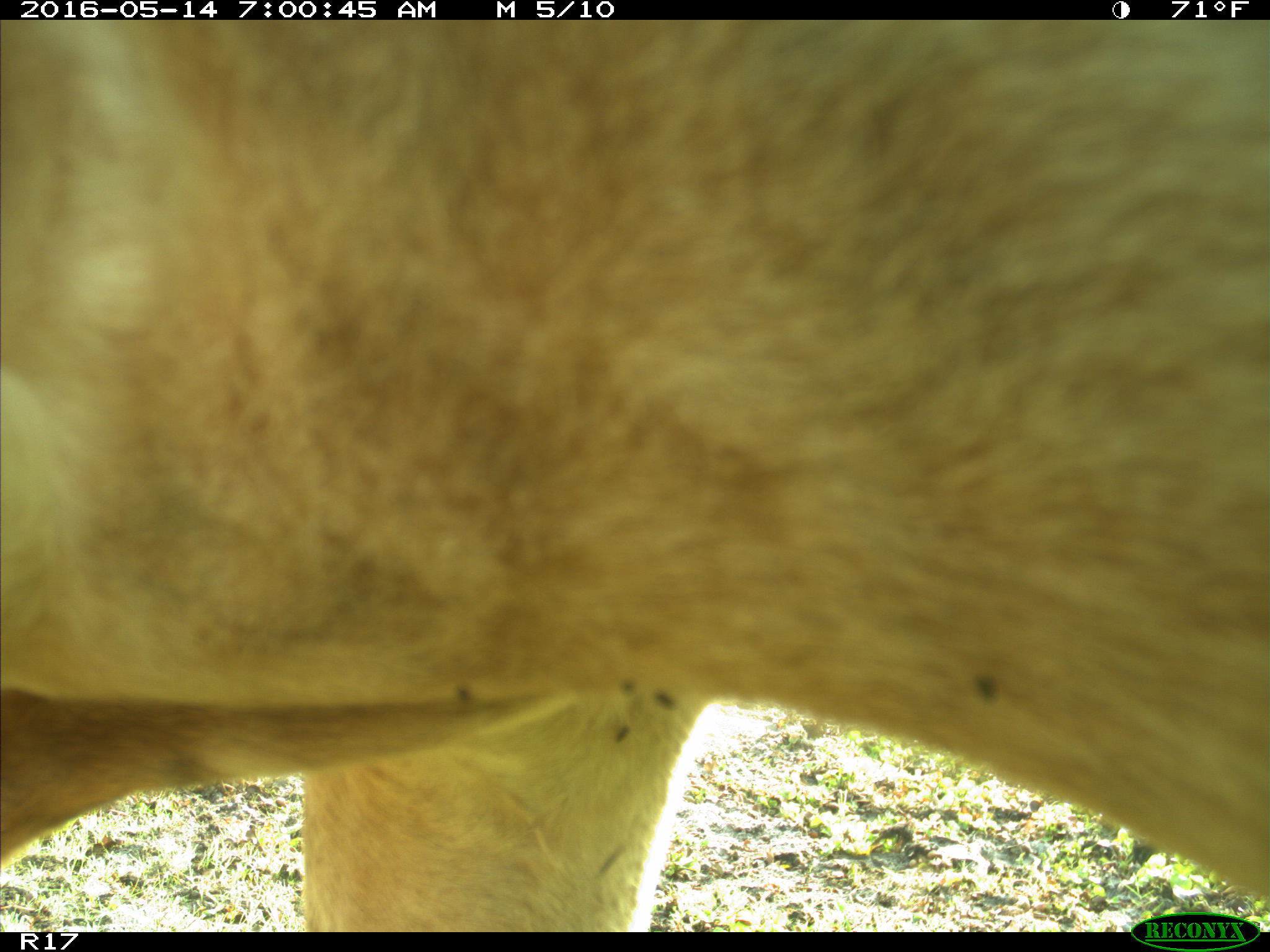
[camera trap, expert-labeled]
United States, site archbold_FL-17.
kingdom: Animalia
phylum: Chordata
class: Mammalia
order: Artiodactyla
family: Bovidae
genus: Bos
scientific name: Bos taurus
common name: domestic cow